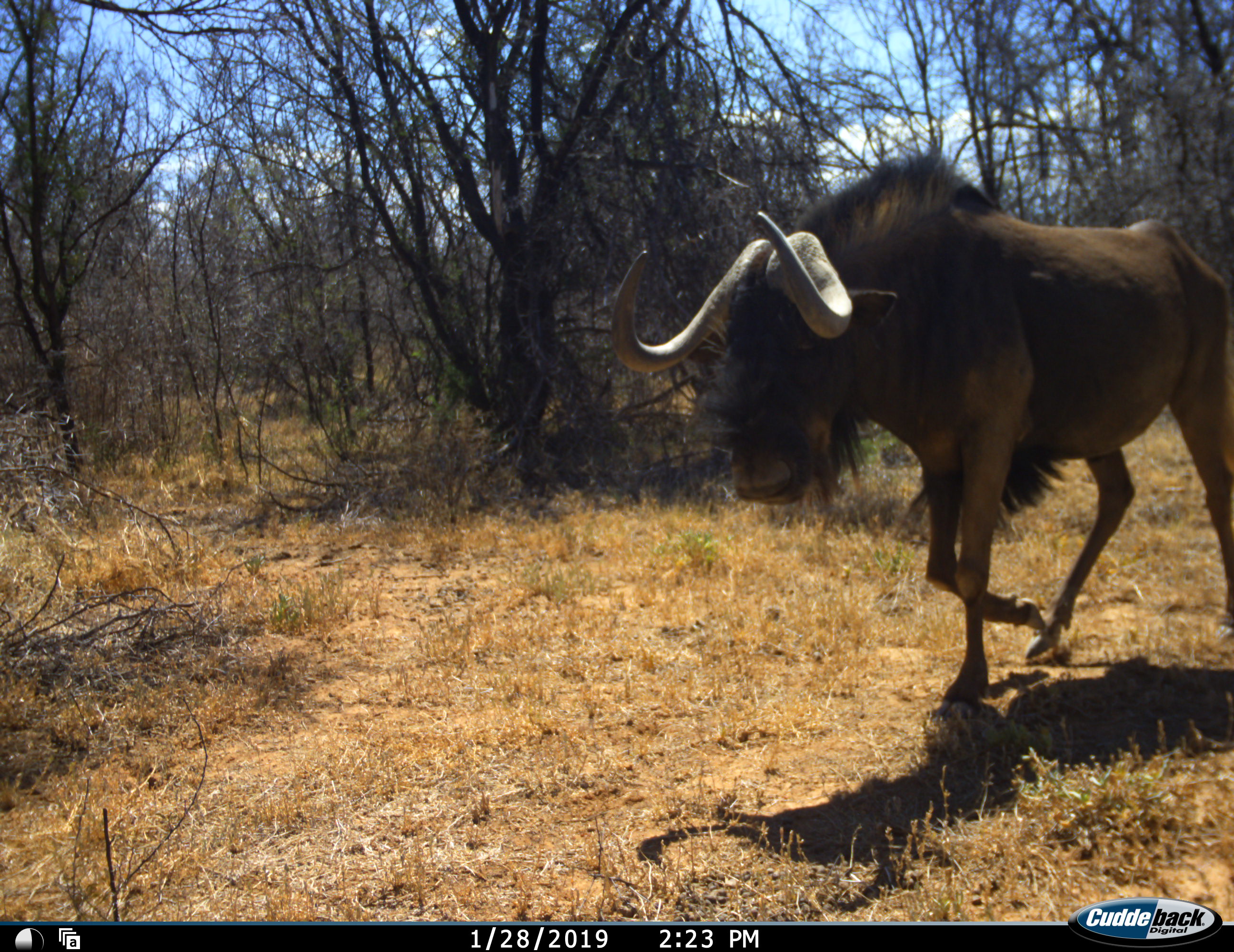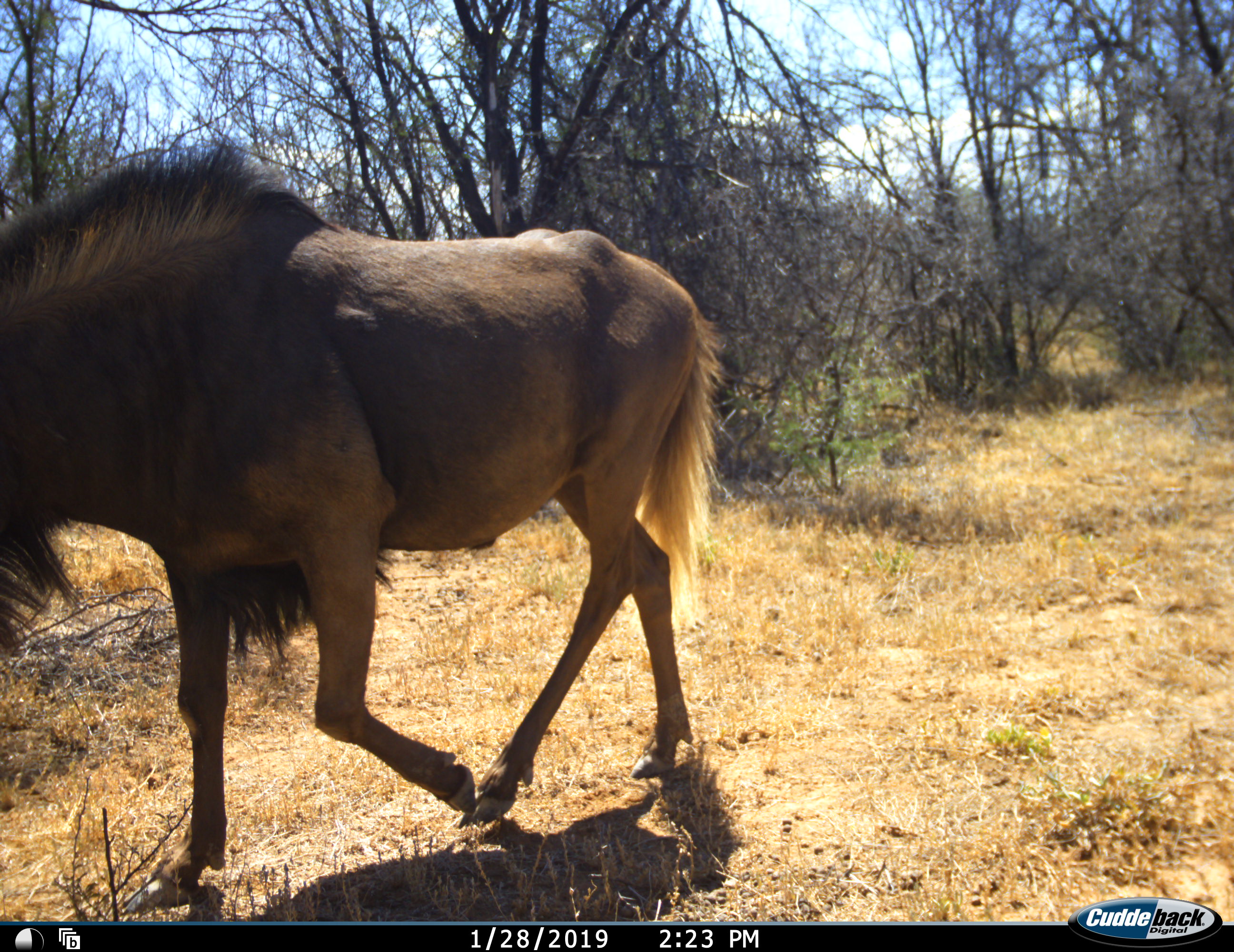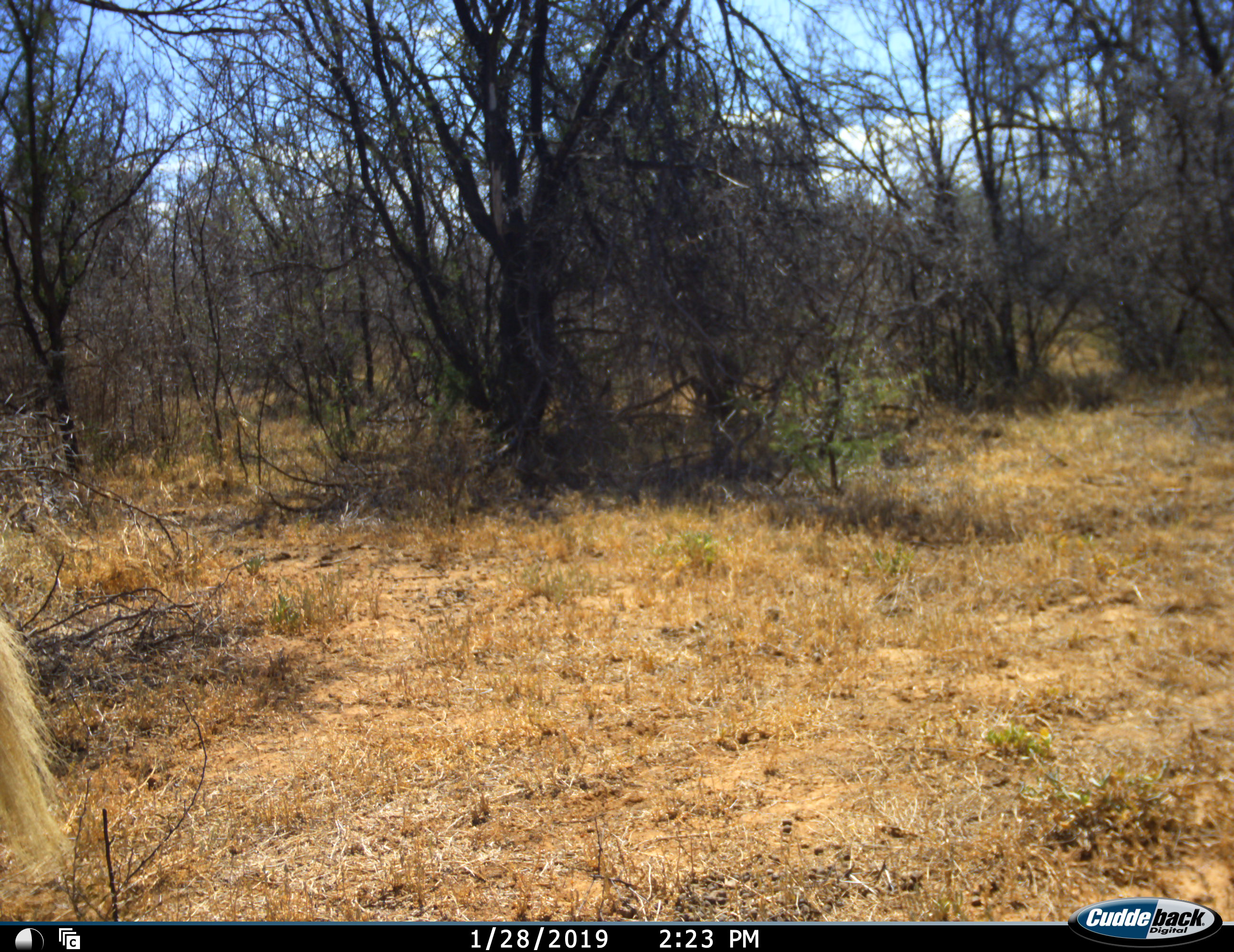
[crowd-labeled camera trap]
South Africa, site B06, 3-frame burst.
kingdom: Animalia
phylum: Chordata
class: Mammalia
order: Artiodactyla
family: Bovidae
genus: Connochaetes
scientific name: Connochaetes gnou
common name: black wildebeest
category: wildebeestblack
Wildebeestblack (black wildebeest) (Connochaetes gnou), count 1. Behavior (volunteer vote fractions): standing 0%, resting 0%, moving 100%, interacting 0%. Young present (vote fraction): 0%. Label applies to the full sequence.